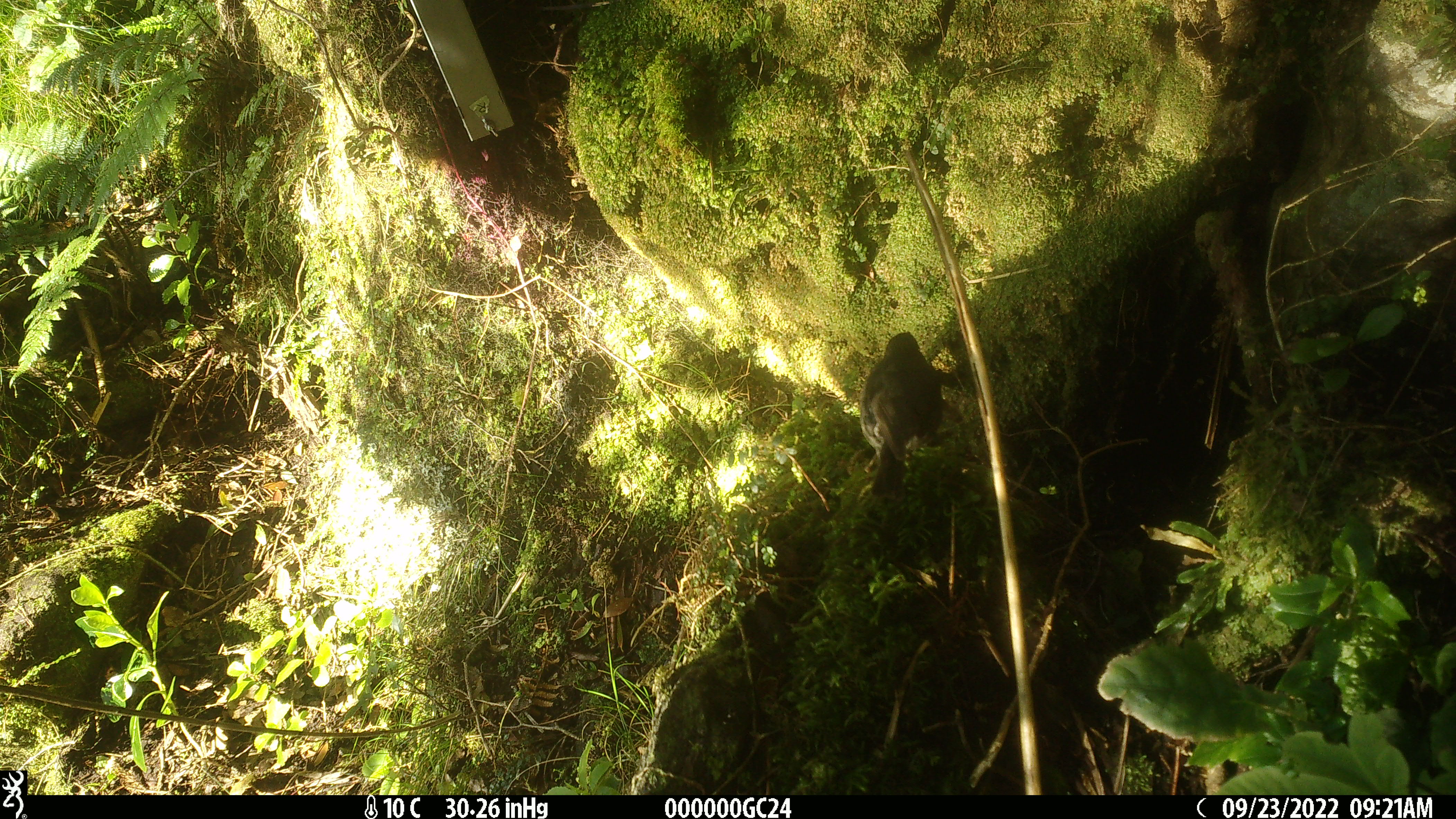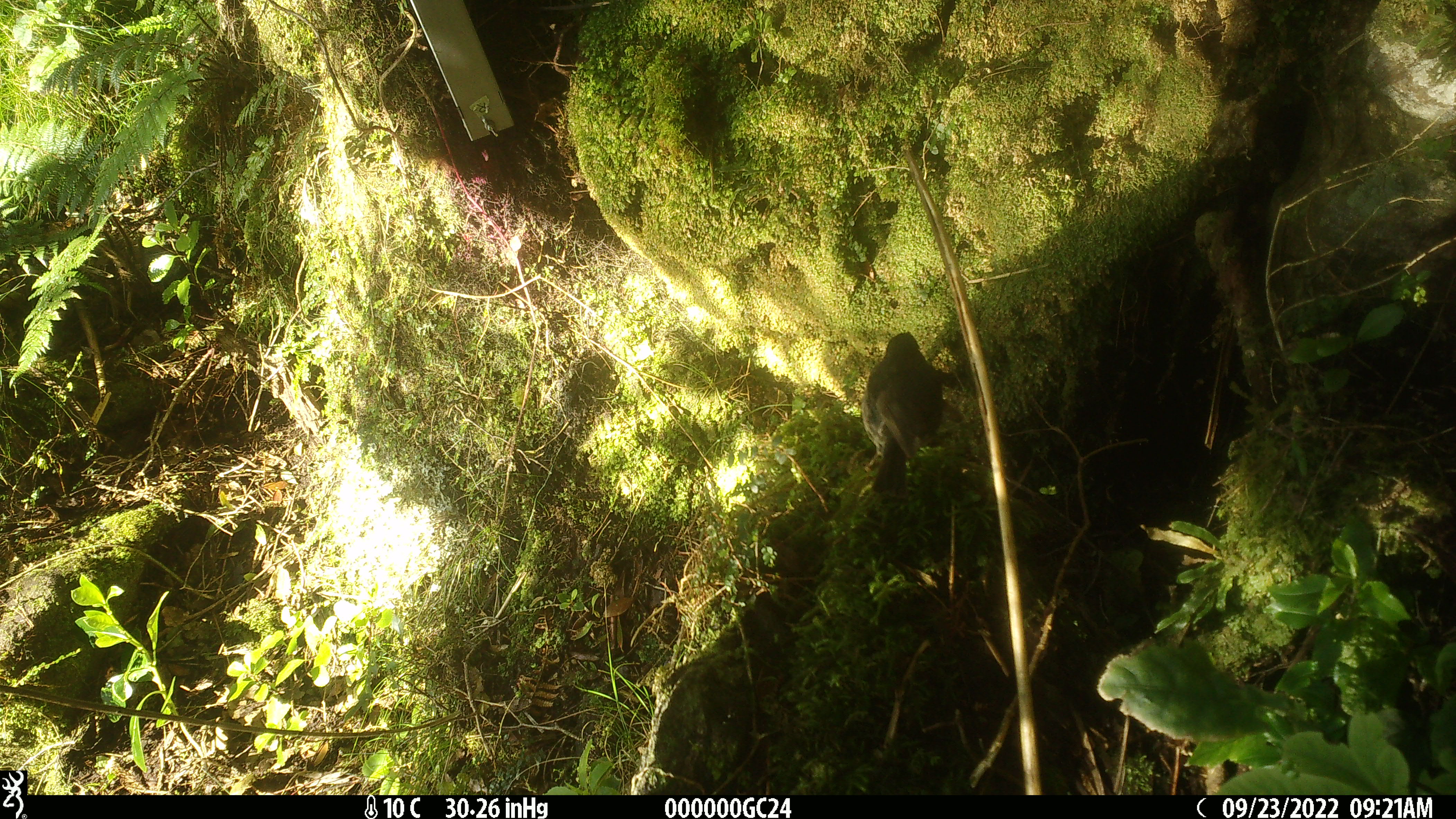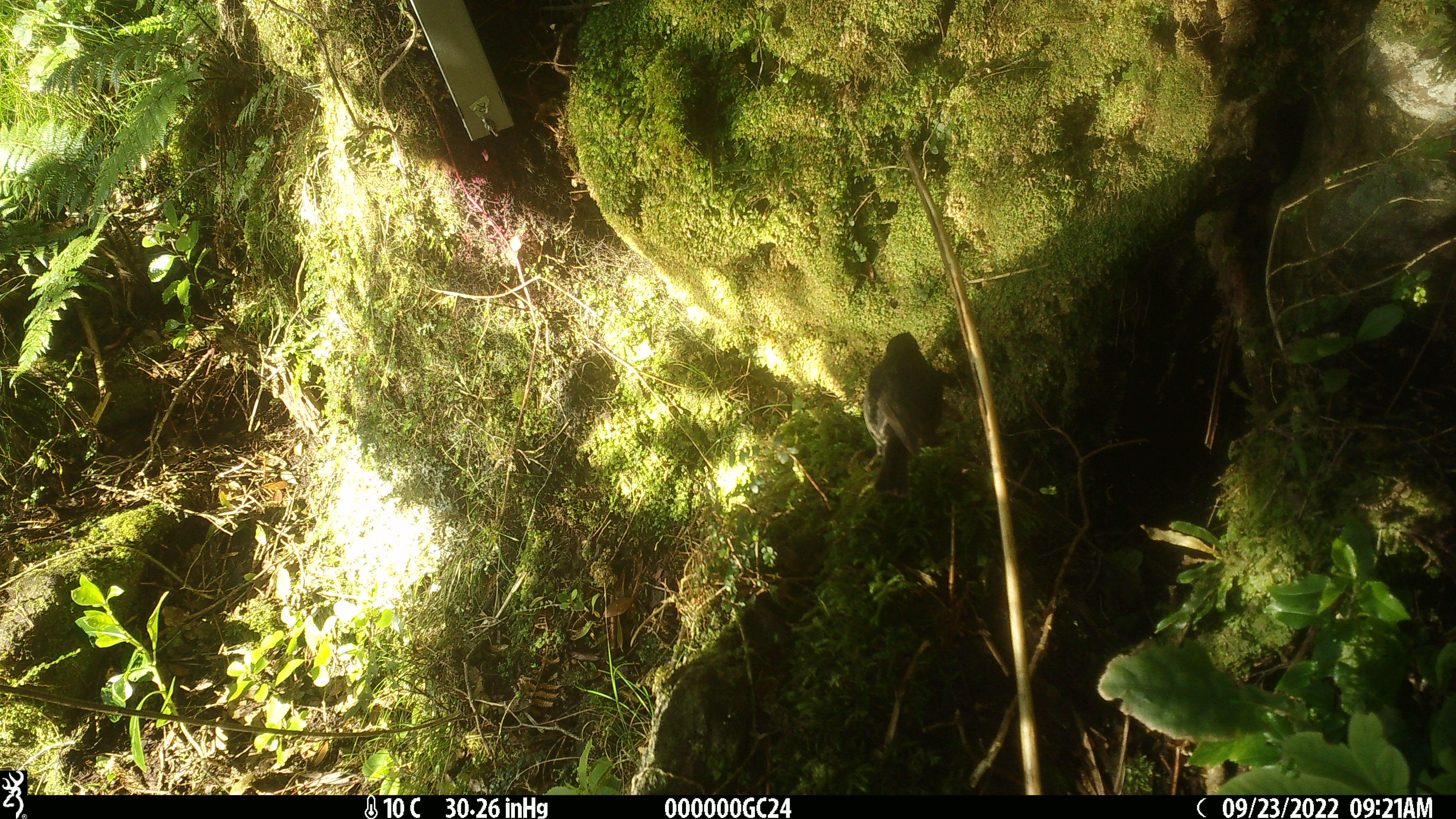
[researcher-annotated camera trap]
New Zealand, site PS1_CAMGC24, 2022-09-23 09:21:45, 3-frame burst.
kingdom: Animalia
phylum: Chordata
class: Aves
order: Passeriformes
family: Petroicidae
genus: Petroica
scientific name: Petroica australis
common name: new zealand robin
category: robin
Robin (new zealand robin) (Petroica australis).